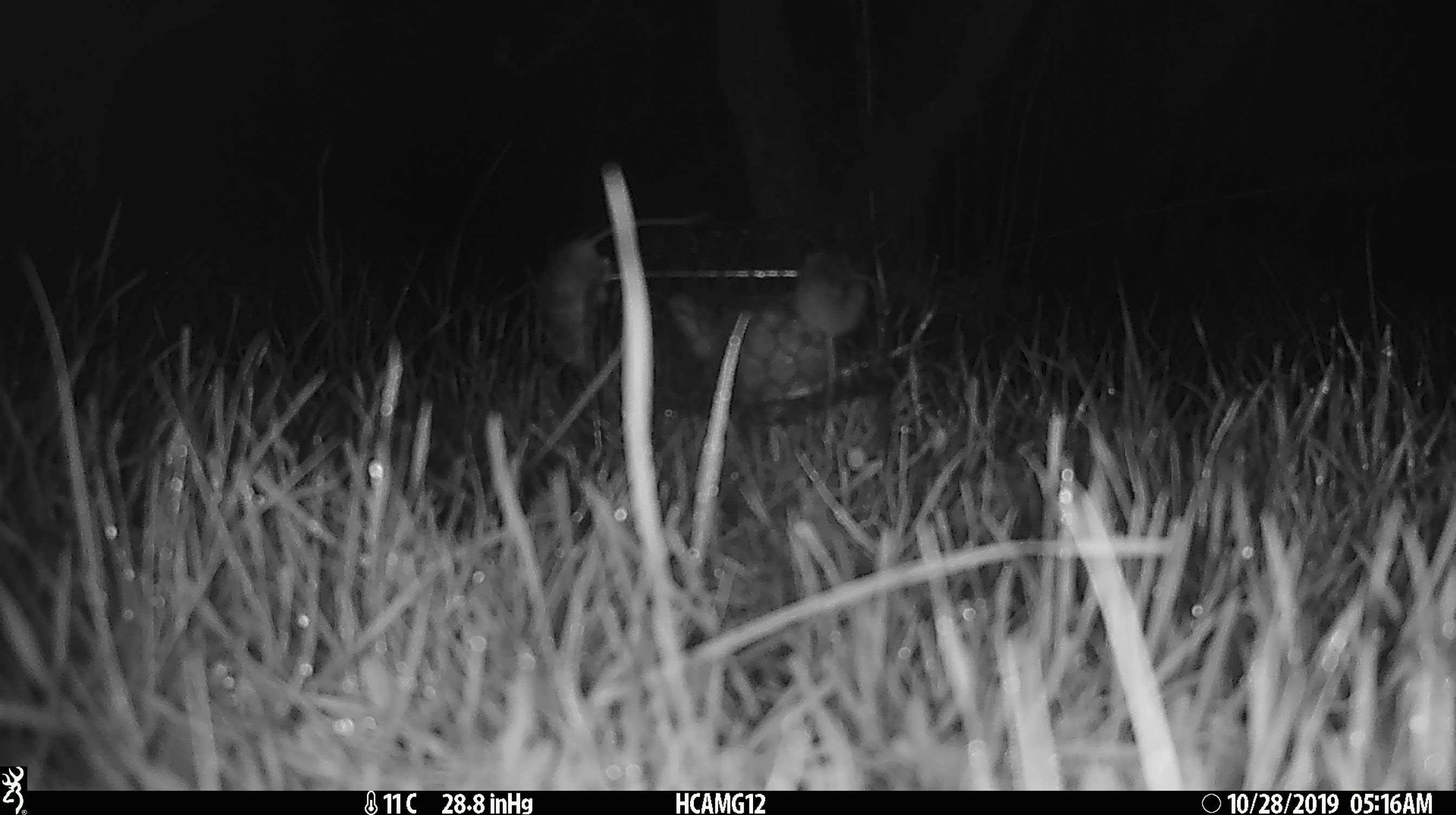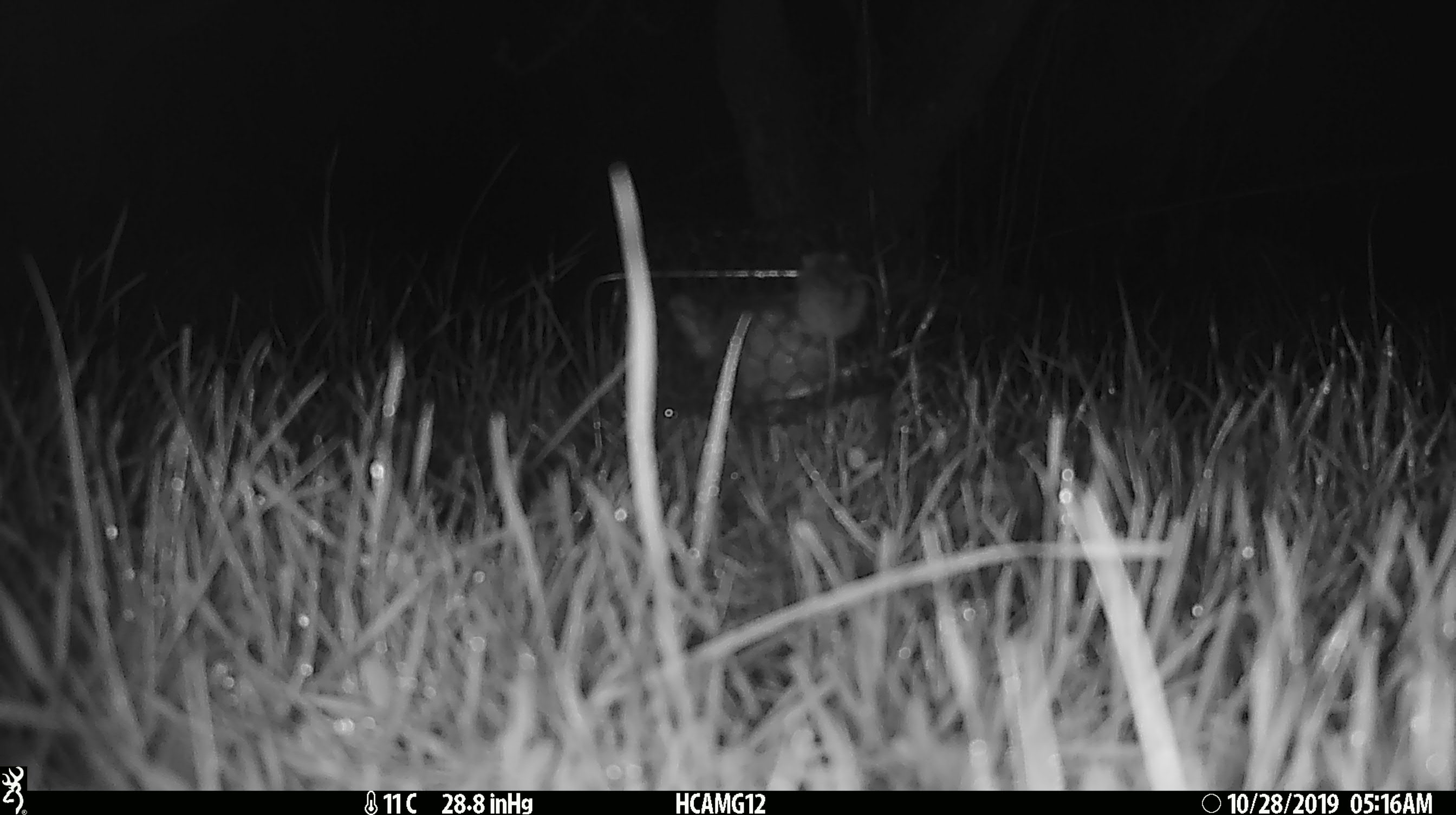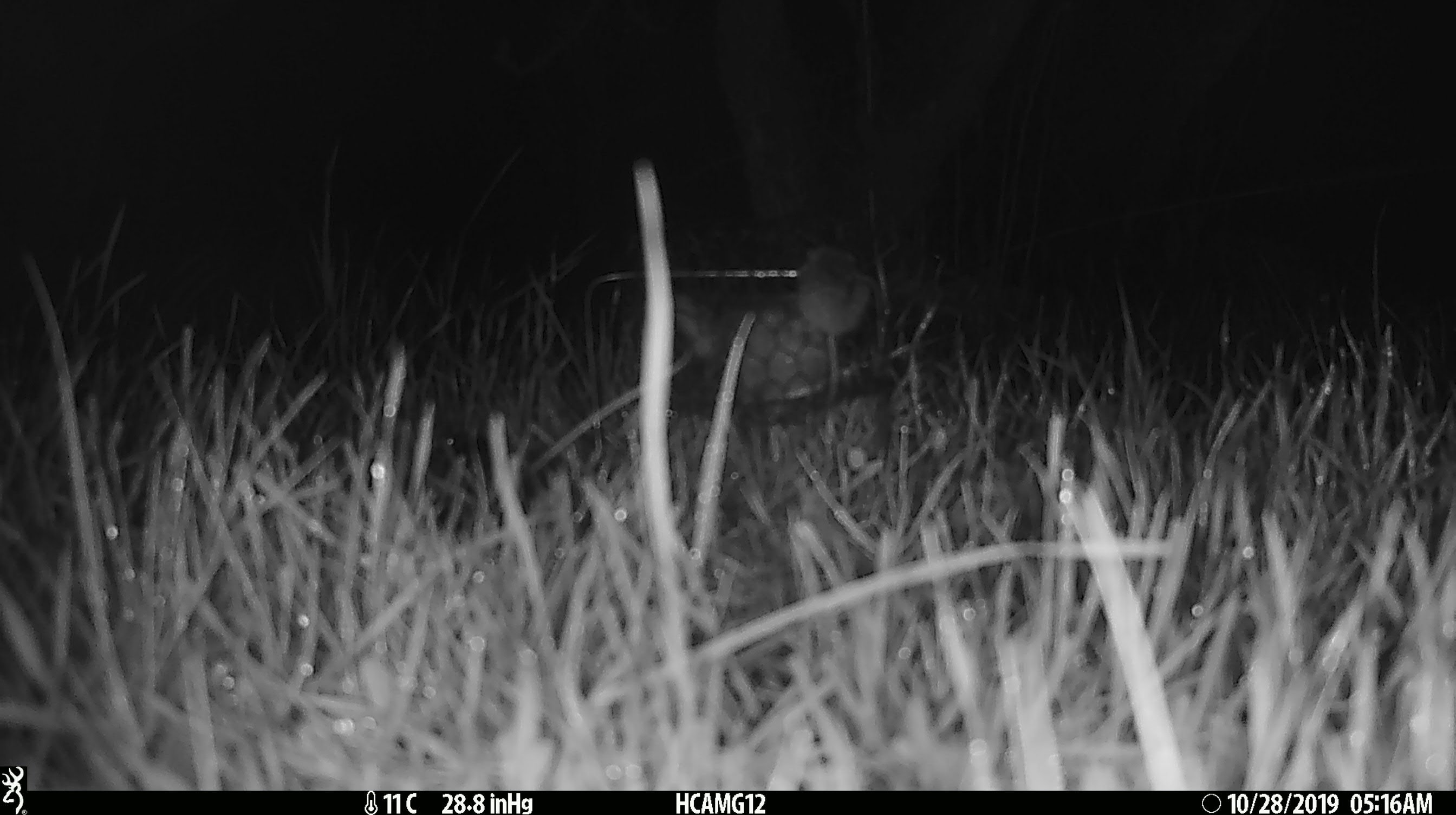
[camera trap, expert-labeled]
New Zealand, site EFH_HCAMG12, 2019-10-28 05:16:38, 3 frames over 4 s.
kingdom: Animalia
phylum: Chordata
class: Mammalia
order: Rodentia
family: Muridae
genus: Mus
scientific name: Mus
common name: mouse